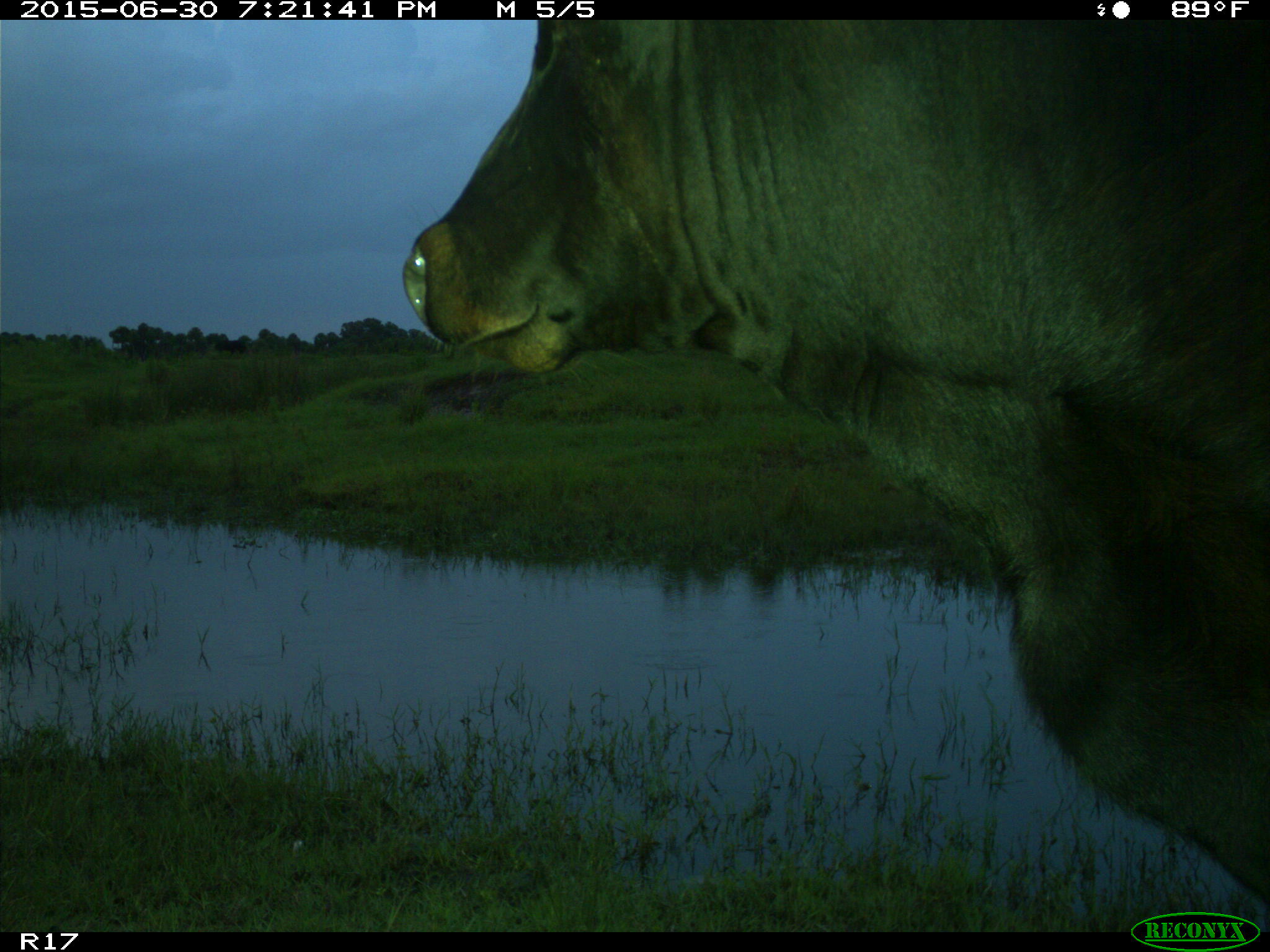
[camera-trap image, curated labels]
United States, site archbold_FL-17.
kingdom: Animalia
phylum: Chordata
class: Mammalia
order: Artiodactyla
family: Bovidae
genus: Bos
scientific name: Bos taurus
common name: domestic cow